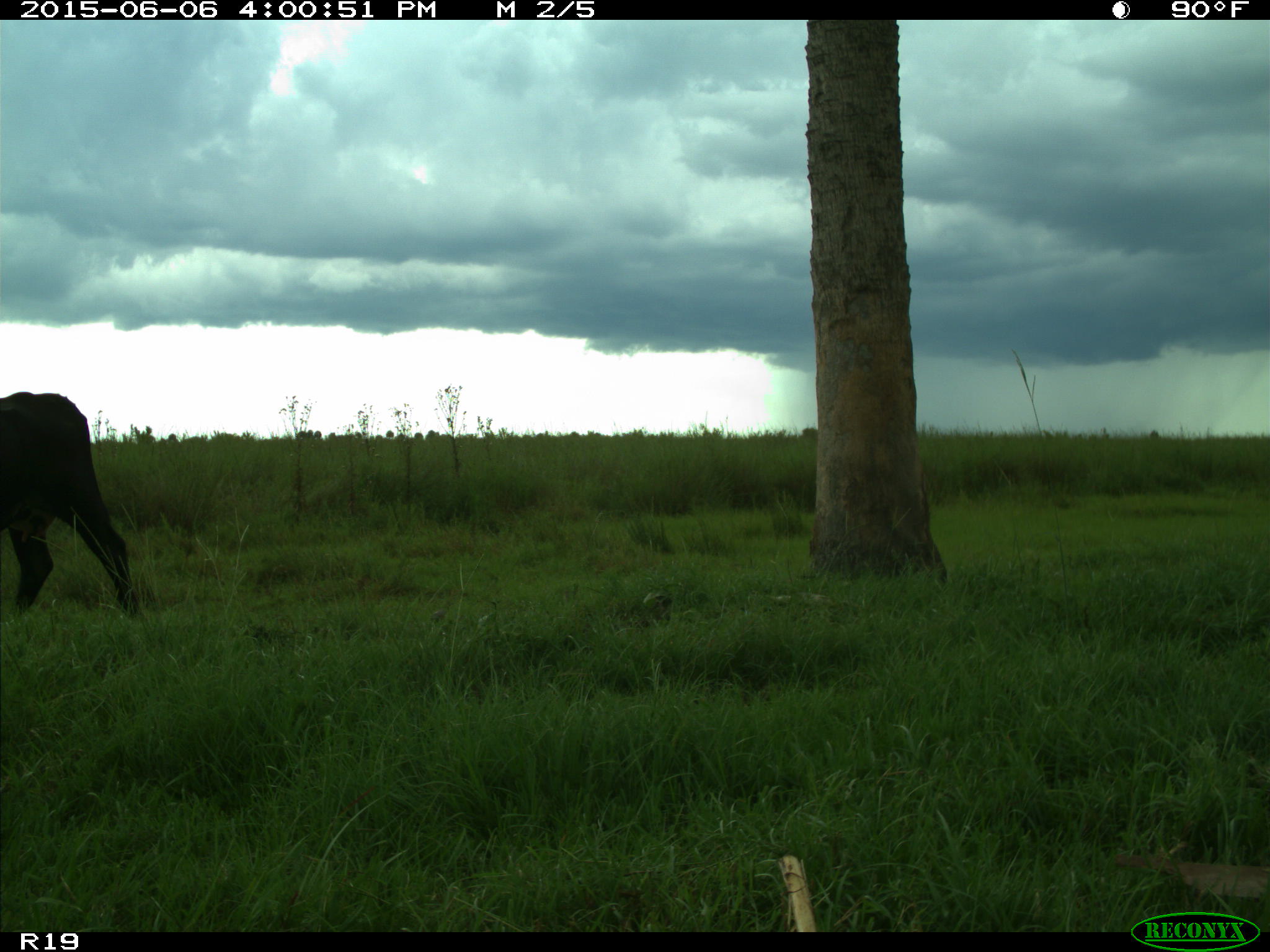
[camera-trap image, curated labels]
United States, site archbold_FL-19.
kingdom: Animalia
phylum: Chordata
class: Mammalia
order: Artiodactyla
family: Bovidae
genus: Bos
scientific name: Bos taurus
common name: domestic cow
Bos taurus (domestic cow).